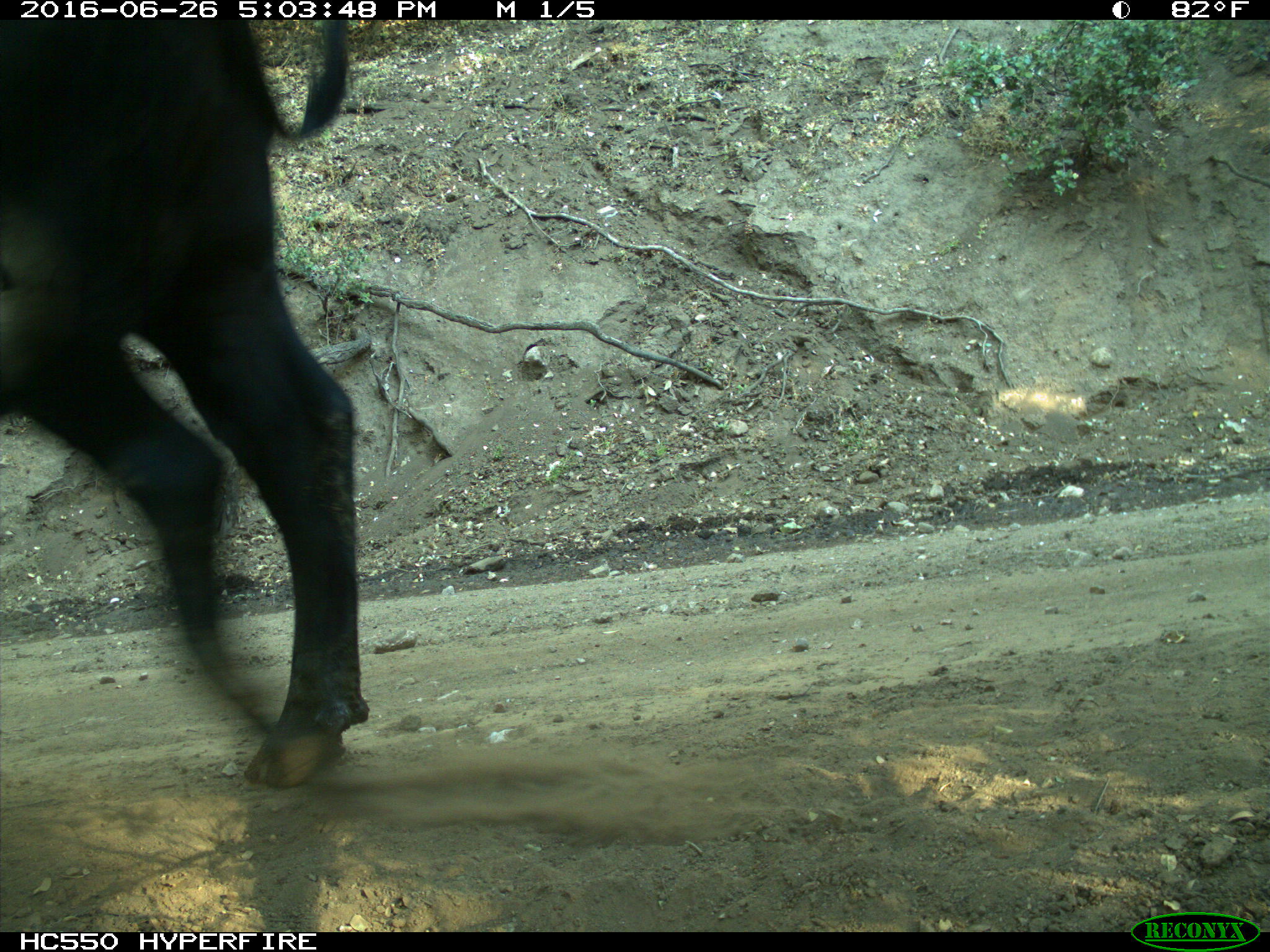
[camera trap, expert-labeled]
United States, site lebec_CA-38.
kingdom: Animalia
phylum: Chordata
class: Mammalia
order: Artiodactyla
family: Bovidae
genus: Bos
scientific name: Bos taurus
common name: domestic cow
Bos taurus (domestic cow).